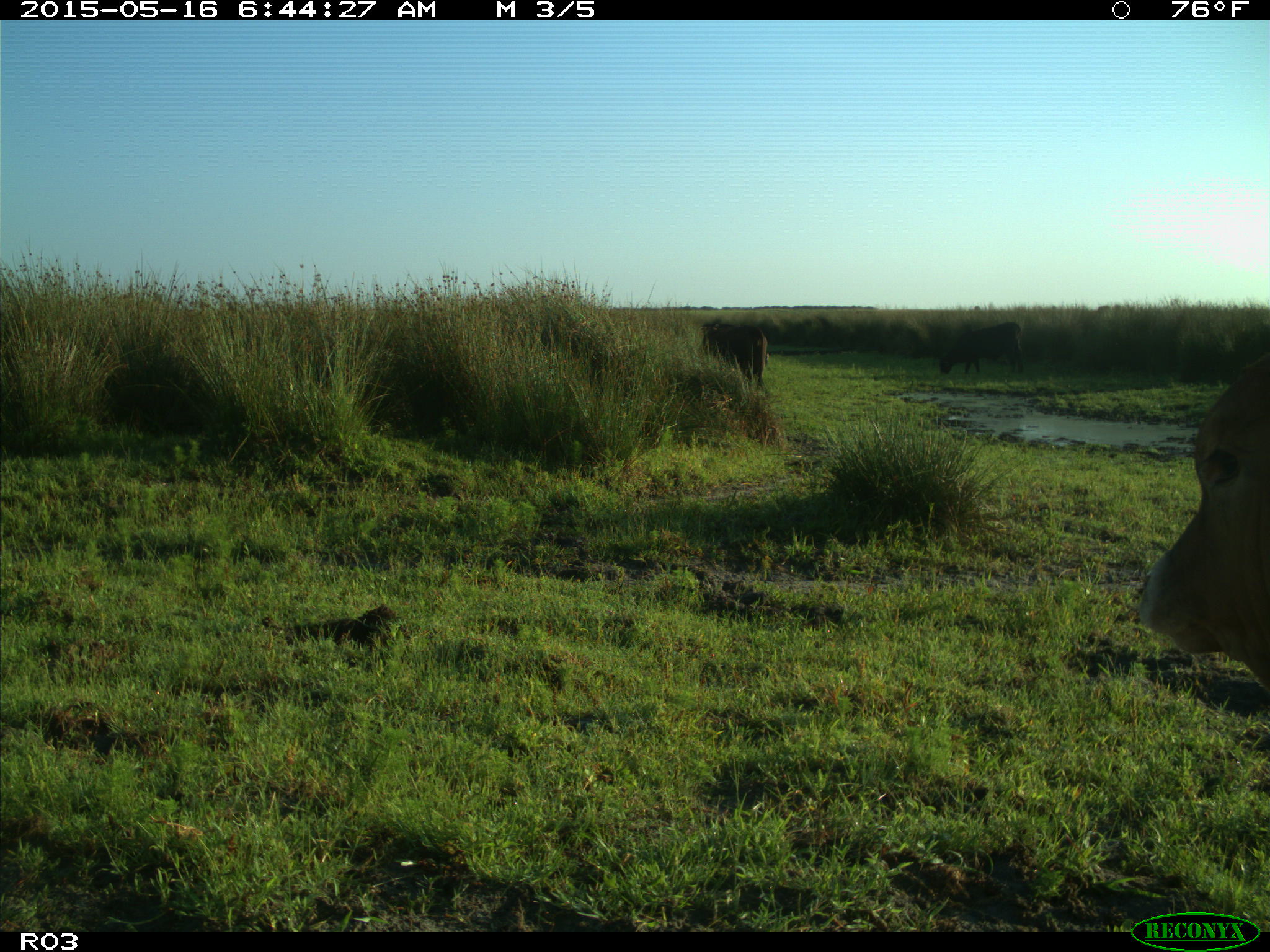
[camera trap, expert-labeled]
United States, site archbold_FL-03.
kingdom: Animalia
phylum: Chordata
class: Mammalia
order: Artiodactyla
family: Bovidae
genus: Bos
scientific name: Bos taurus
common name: domestic cow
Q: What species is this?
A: Bos taurus (domestic cow).